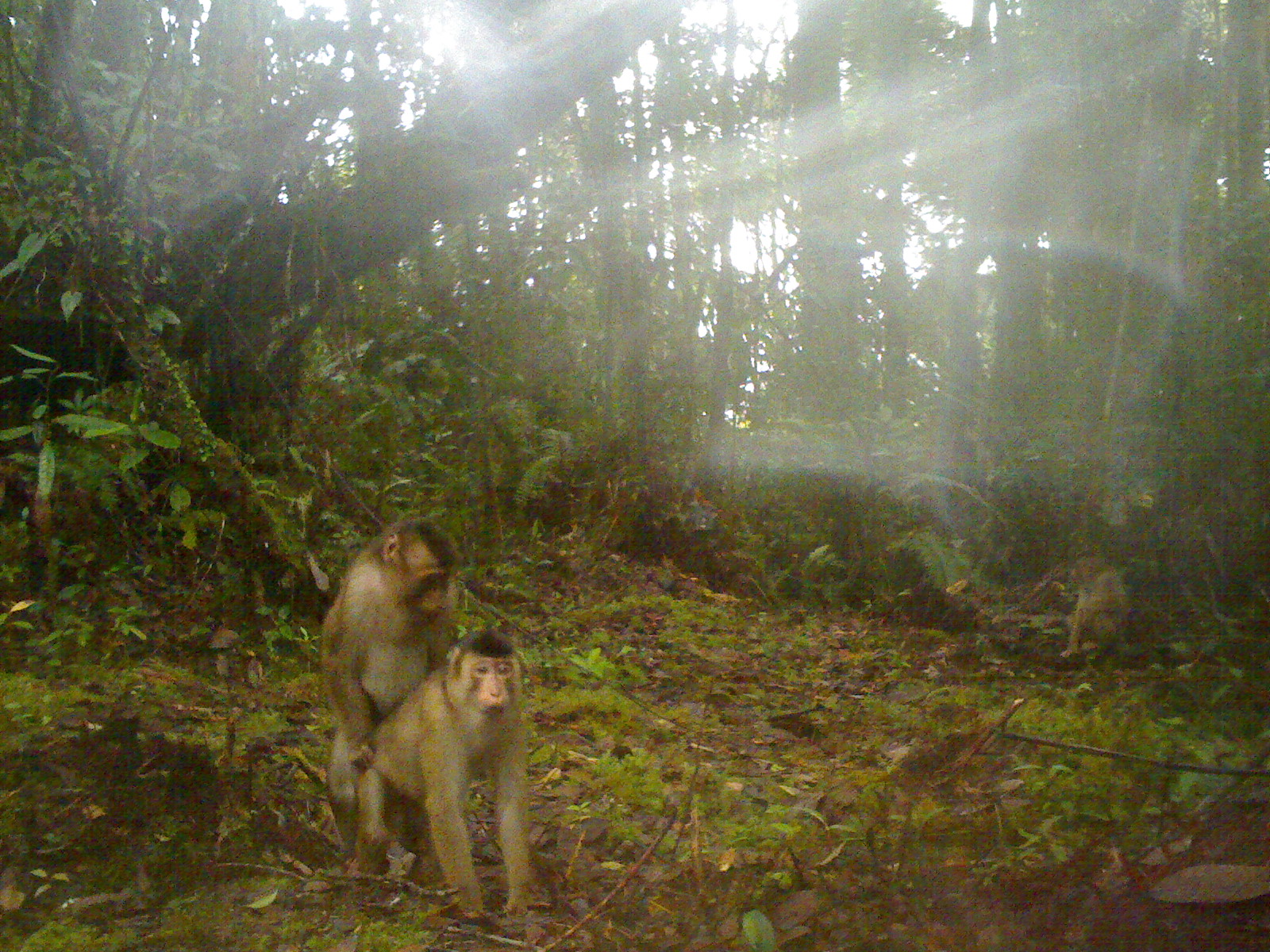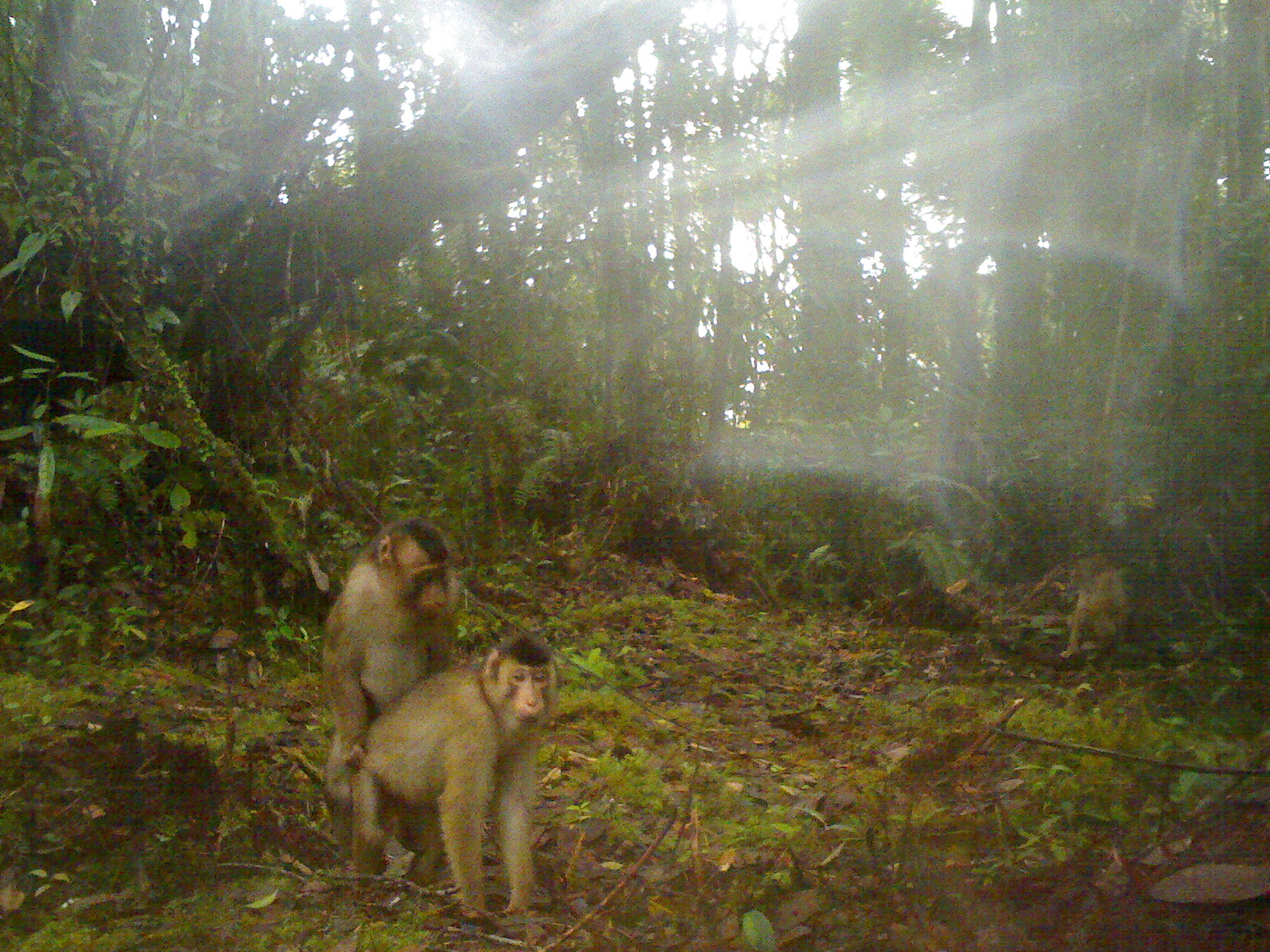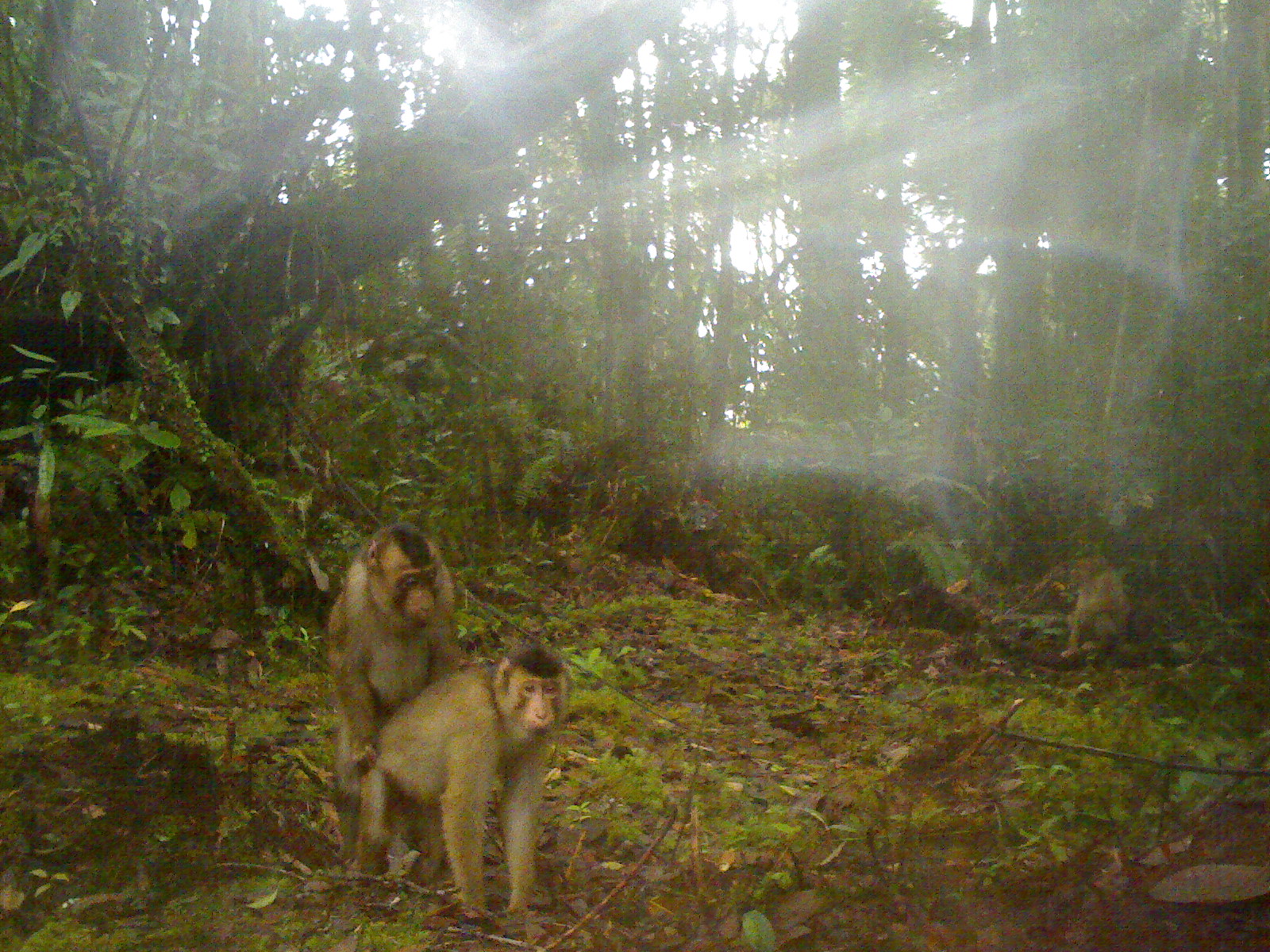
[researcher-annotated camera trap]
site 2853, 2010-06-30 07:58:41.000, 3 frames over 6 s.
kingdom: Animalia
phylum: Chordata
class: Mammalia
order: Primates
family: Cercopithecidae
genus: Macaca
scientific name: Macaca nemestrina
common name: southern pig-tailed macaque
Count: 3.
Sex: male and female.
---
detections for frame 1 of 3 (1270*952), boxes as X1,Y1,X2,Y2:
macaca nemestrina: 351,627,537,918; 319,516,456,890; 1062,553,1132,655; 1059,606,1116,660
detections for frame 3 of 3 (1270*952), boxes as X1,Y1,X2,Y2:
macaca nemestrina: 356,645,576,919; 326,519,462,878; 1060,553,1131,658; 1070,612,1121,663